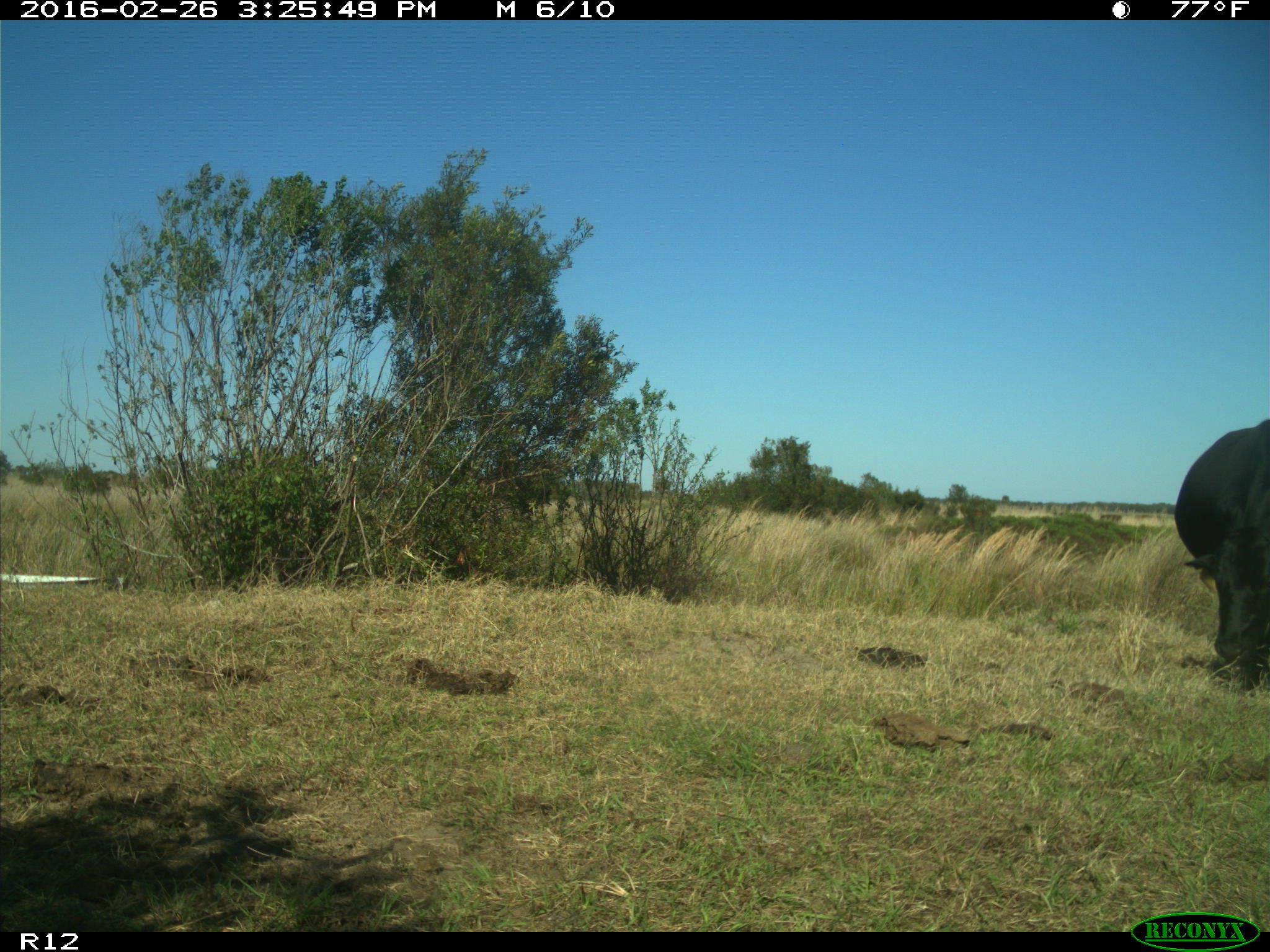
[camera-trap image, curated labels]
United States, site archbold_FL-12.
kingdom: Animalia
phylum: Chordata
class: Mammalia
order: Artiodactyla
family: Bovidae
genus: Bos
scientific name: Bos taurus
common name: domestic cow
Bos taurus (domestic cow).